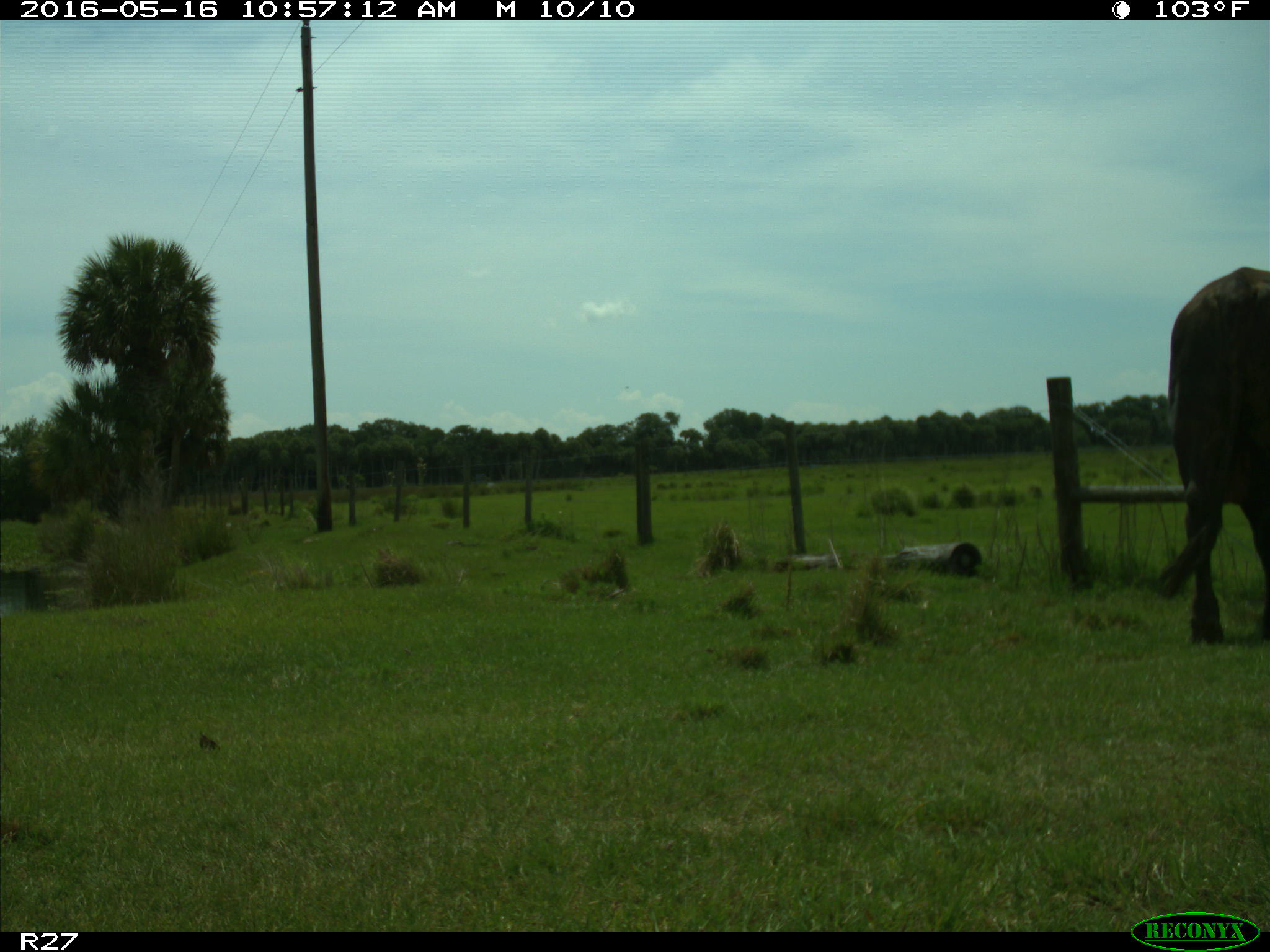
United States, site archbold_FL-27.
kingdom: Animalia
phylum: Chordata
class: Mammalia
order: Artiodactyla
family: Bovidae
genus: Bos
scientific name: Bos taurus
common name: domestic cow